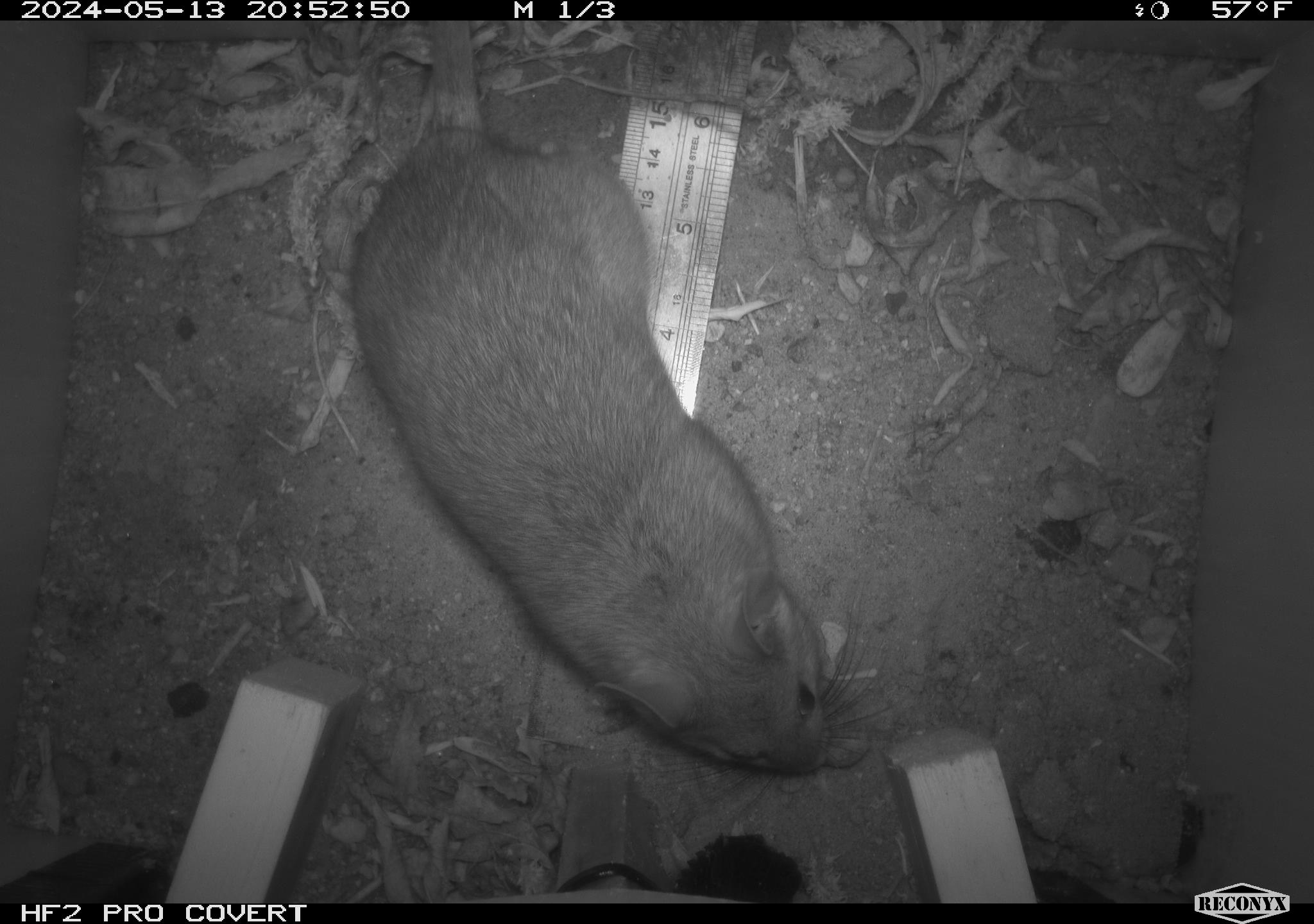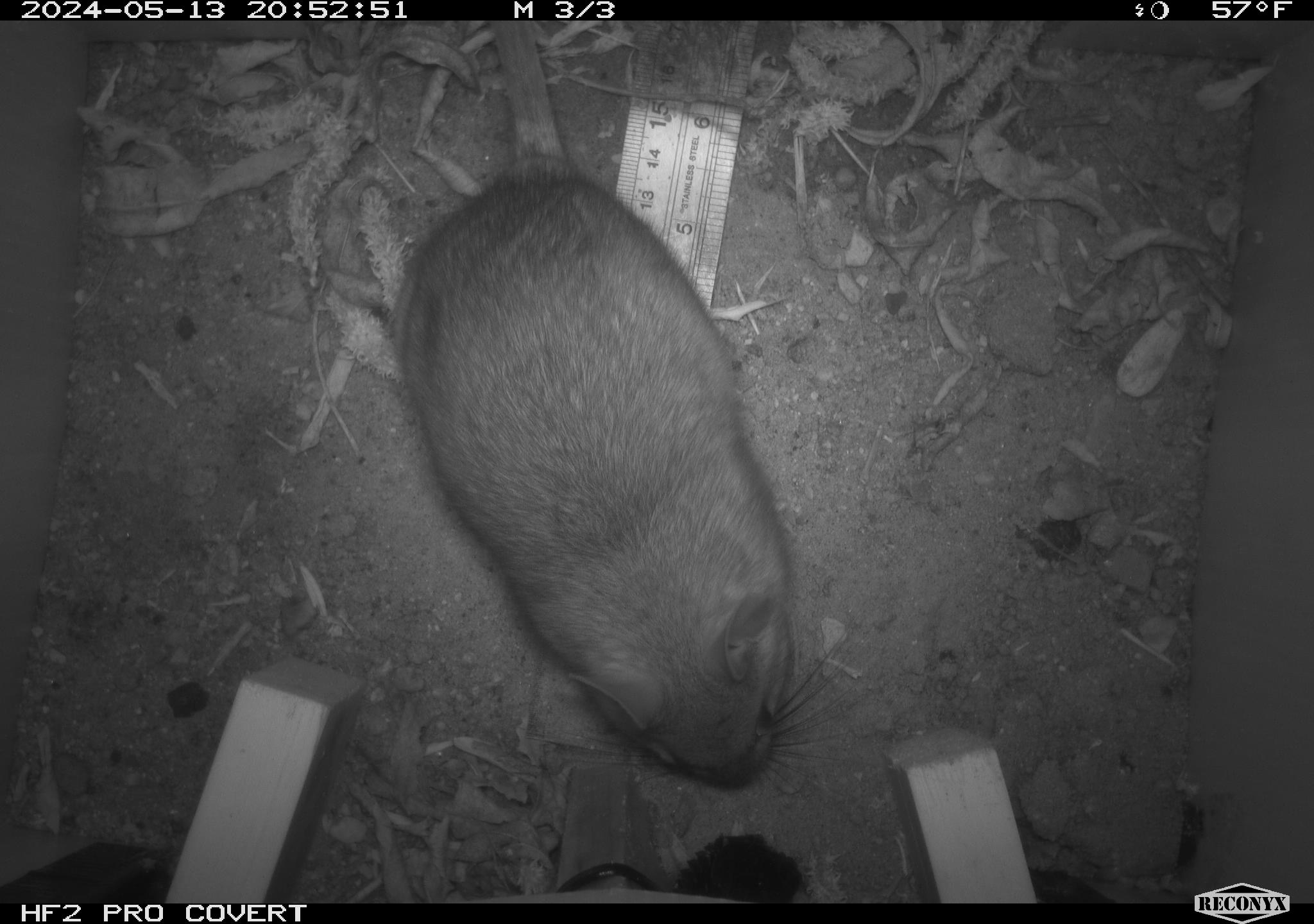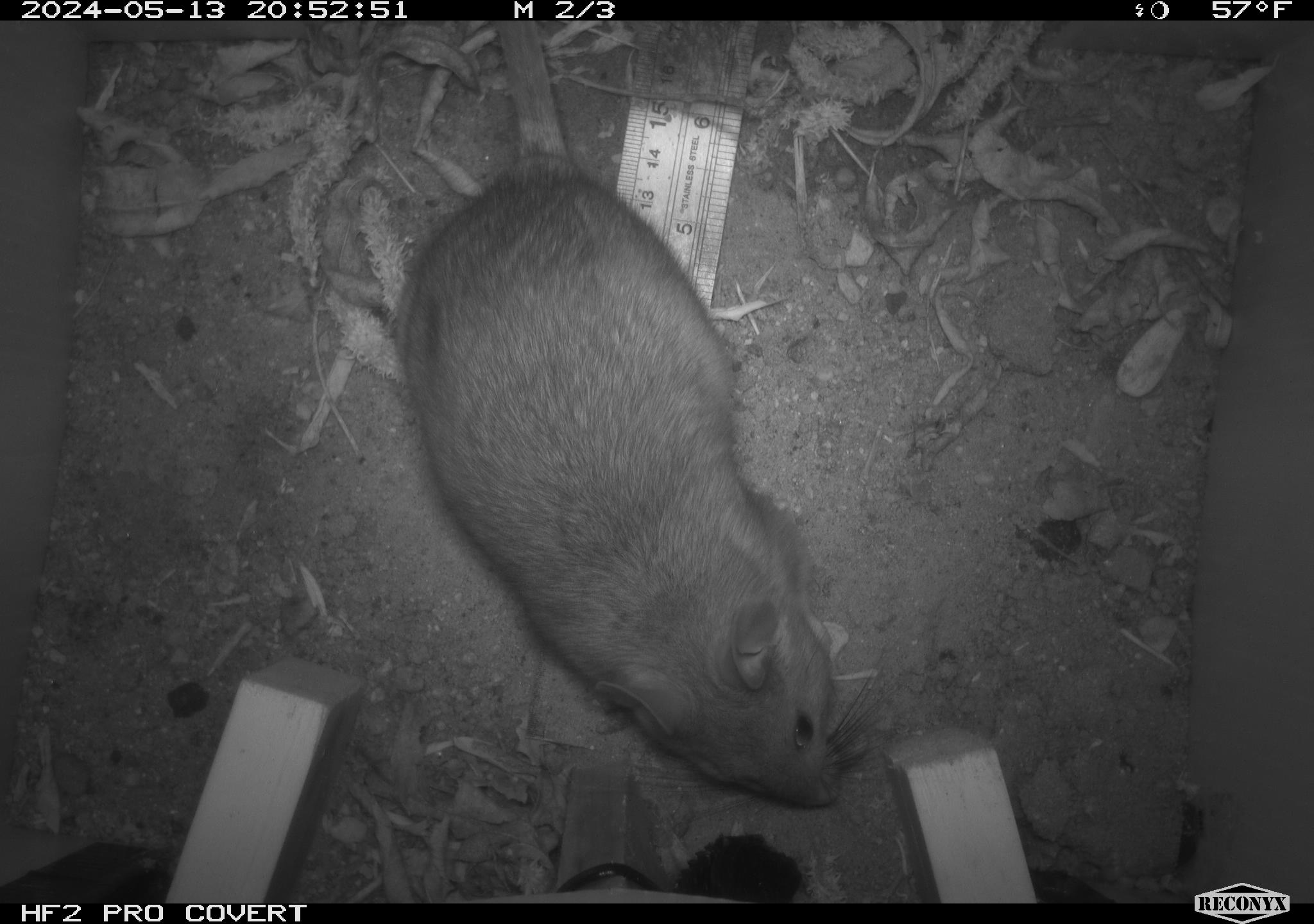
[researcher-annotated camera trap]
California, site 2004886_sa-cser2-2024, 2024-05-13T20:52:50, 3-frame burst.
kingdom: Animalia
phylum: Chordata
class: Mammalia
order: Rodentia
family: Muridae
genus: Rattus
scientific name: Rattus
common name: rat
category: rattus species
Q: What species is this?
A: Rattus species (rat) (Rattus).